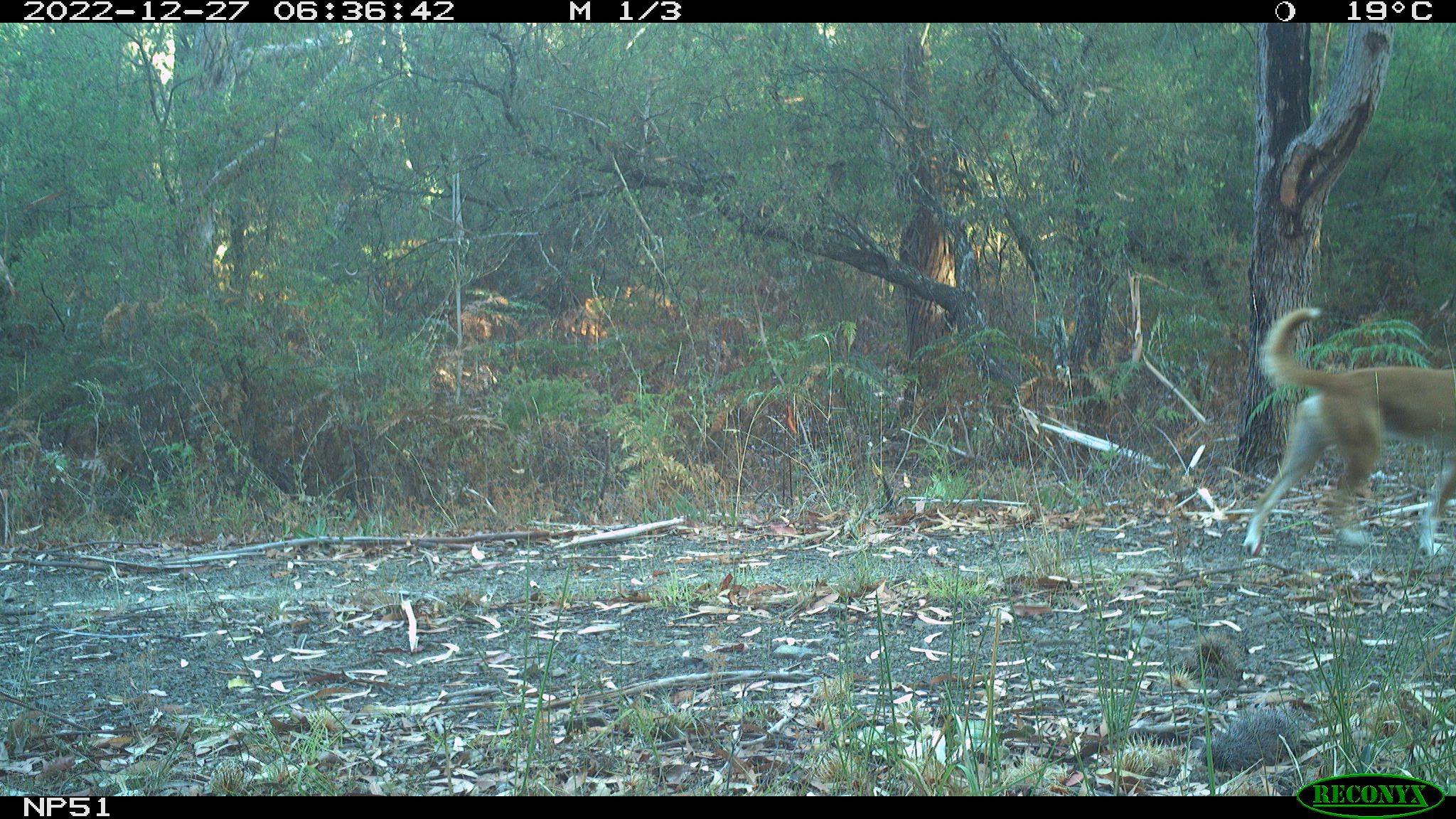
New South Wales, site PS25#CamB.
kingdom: Animalia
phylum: Chordata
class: Mammalia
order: Carnivora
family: Canidae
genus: Canis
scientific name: Canis familiaris dingo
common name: dingo